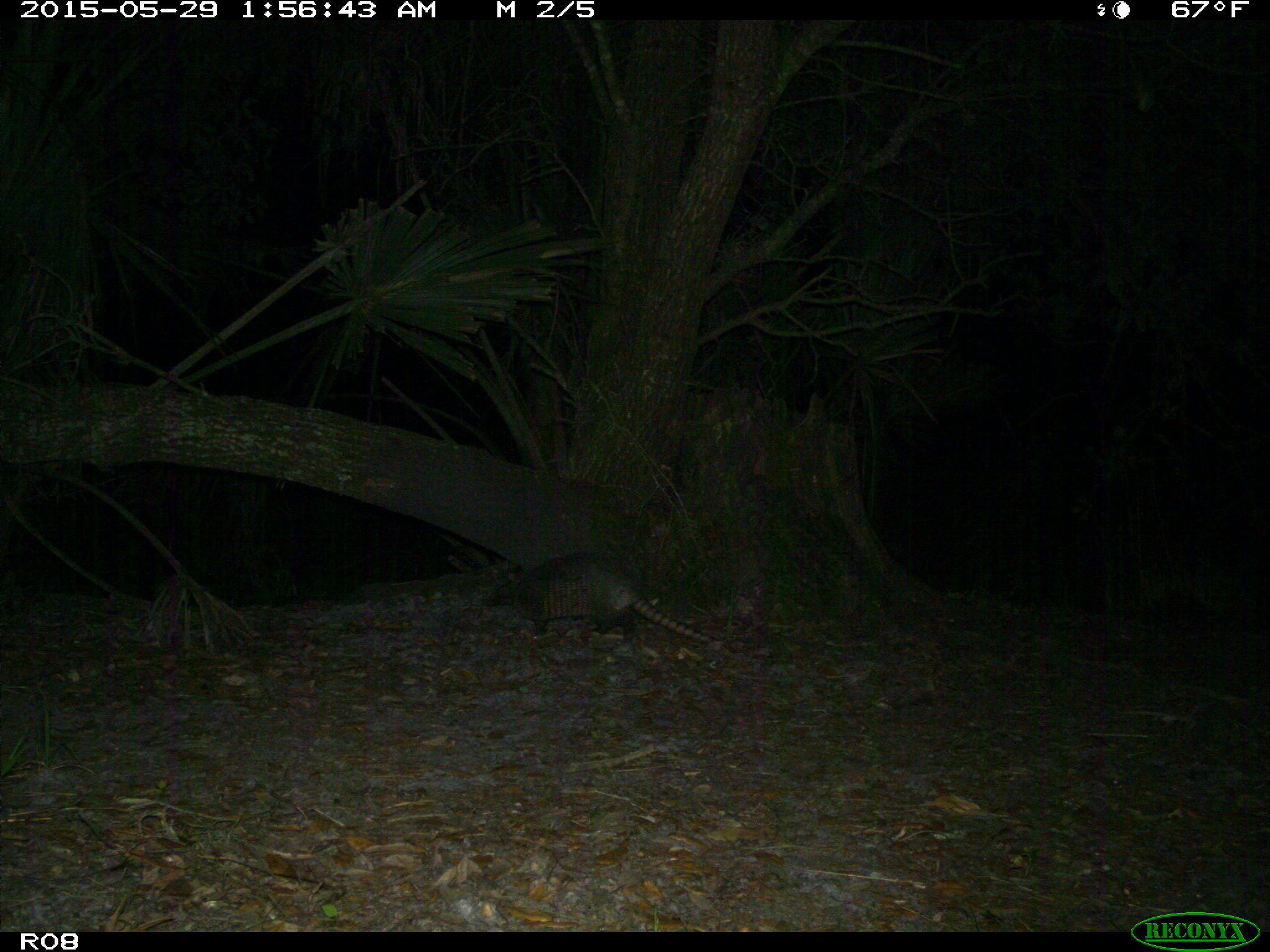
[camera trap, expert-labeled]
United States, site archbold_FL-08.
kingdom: Animalia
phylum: Chordata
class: Mammalia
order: Cingulata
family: Dasypodidae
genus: Dasypus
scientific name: Dasypus novemcinctus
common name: nine-banded armadillo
Dasypus novemcinctus (nine-banded armadillo).